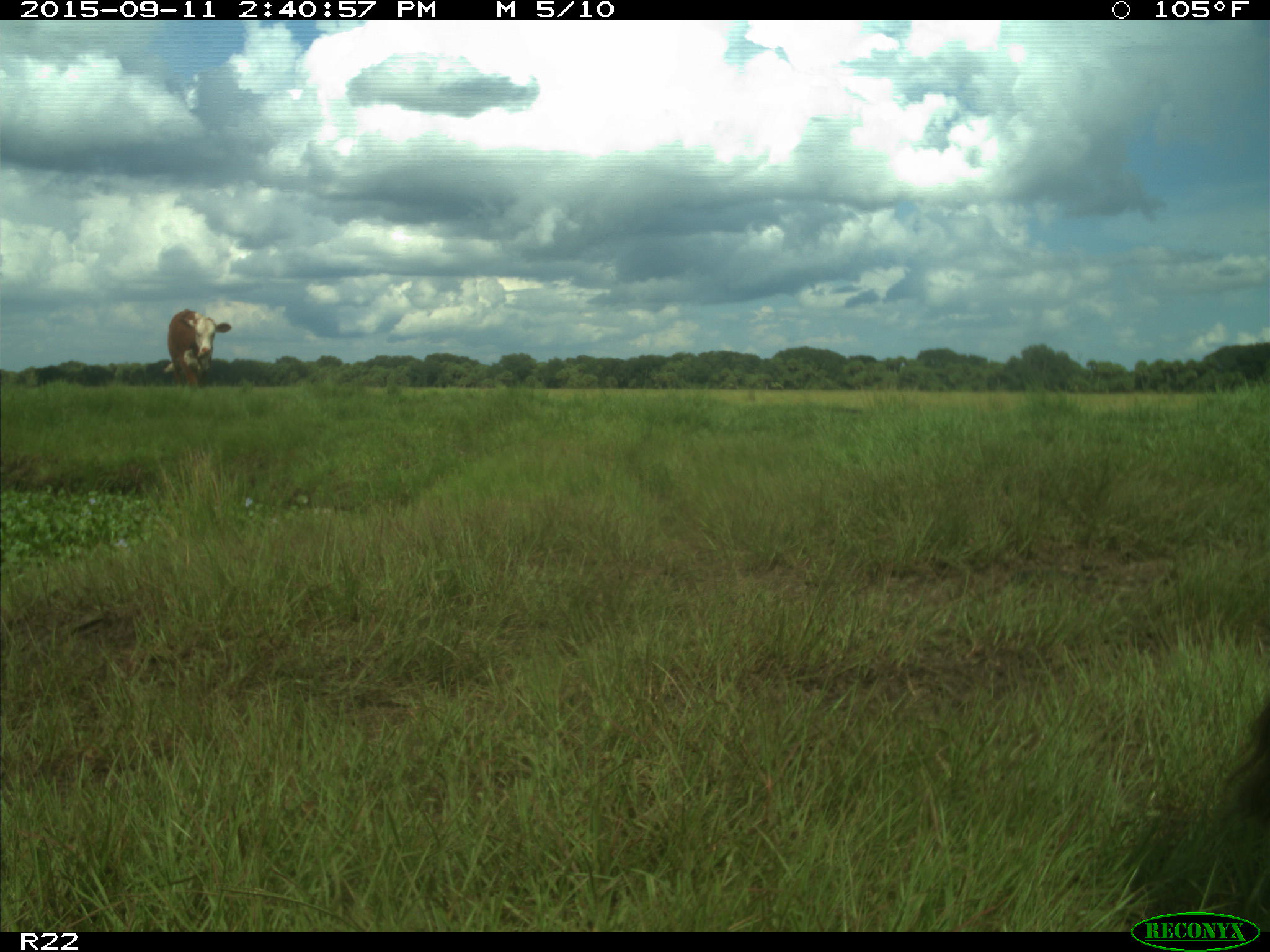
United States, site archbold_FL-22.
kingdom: Animalia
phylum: Chordata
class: Mammalia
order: Artiodactyla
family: Bovidae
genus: Bos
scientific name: Bos taurus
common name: domestic cow